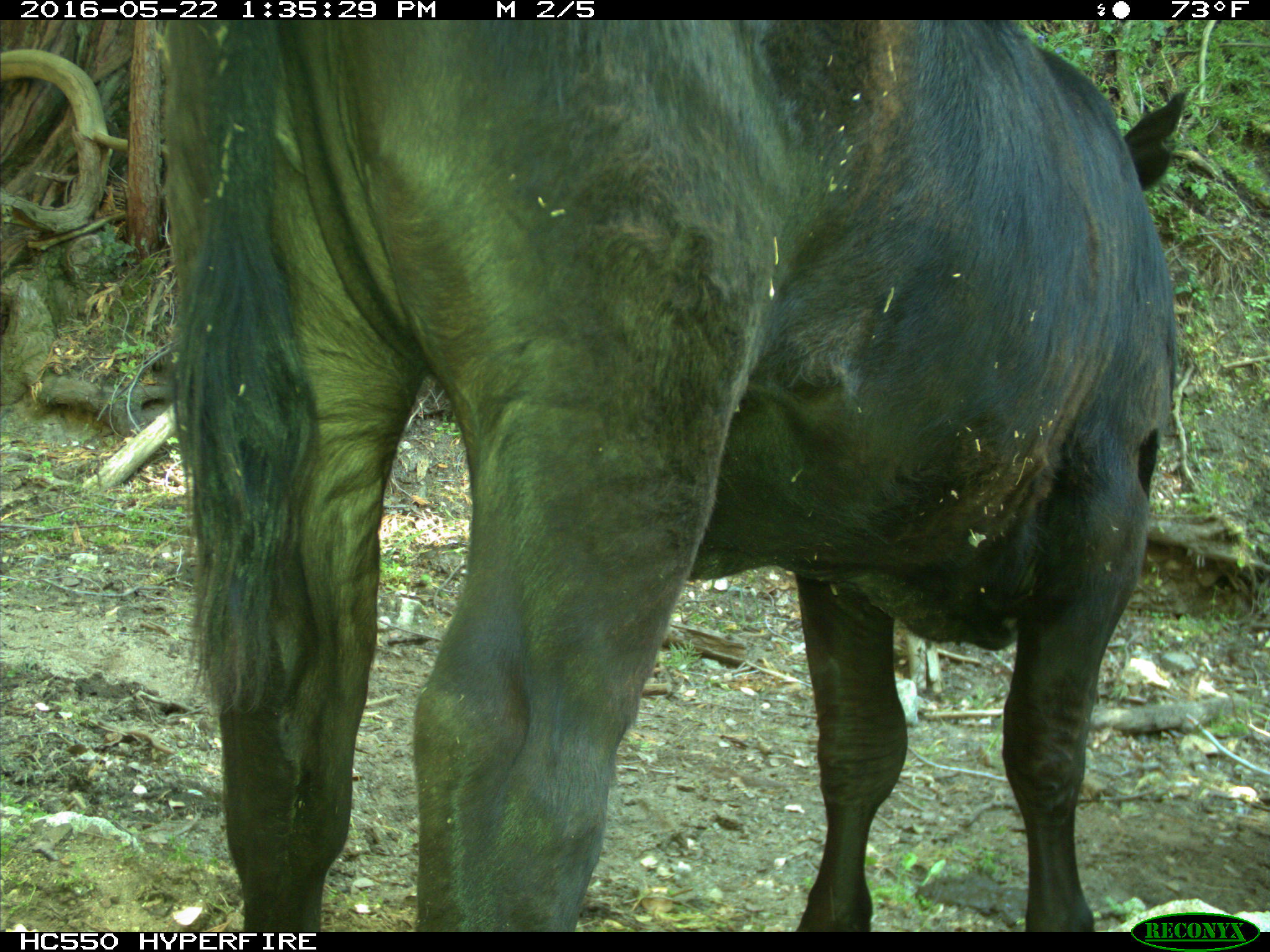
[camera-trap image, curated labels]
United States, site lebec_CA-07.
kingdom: Animalia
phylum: Chordata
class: Mammalia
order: Artiodactyla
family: Bovidae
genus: Bos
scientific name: Bos taurus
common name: domestic cow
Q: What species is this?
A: Bos taurus (domestic cow).